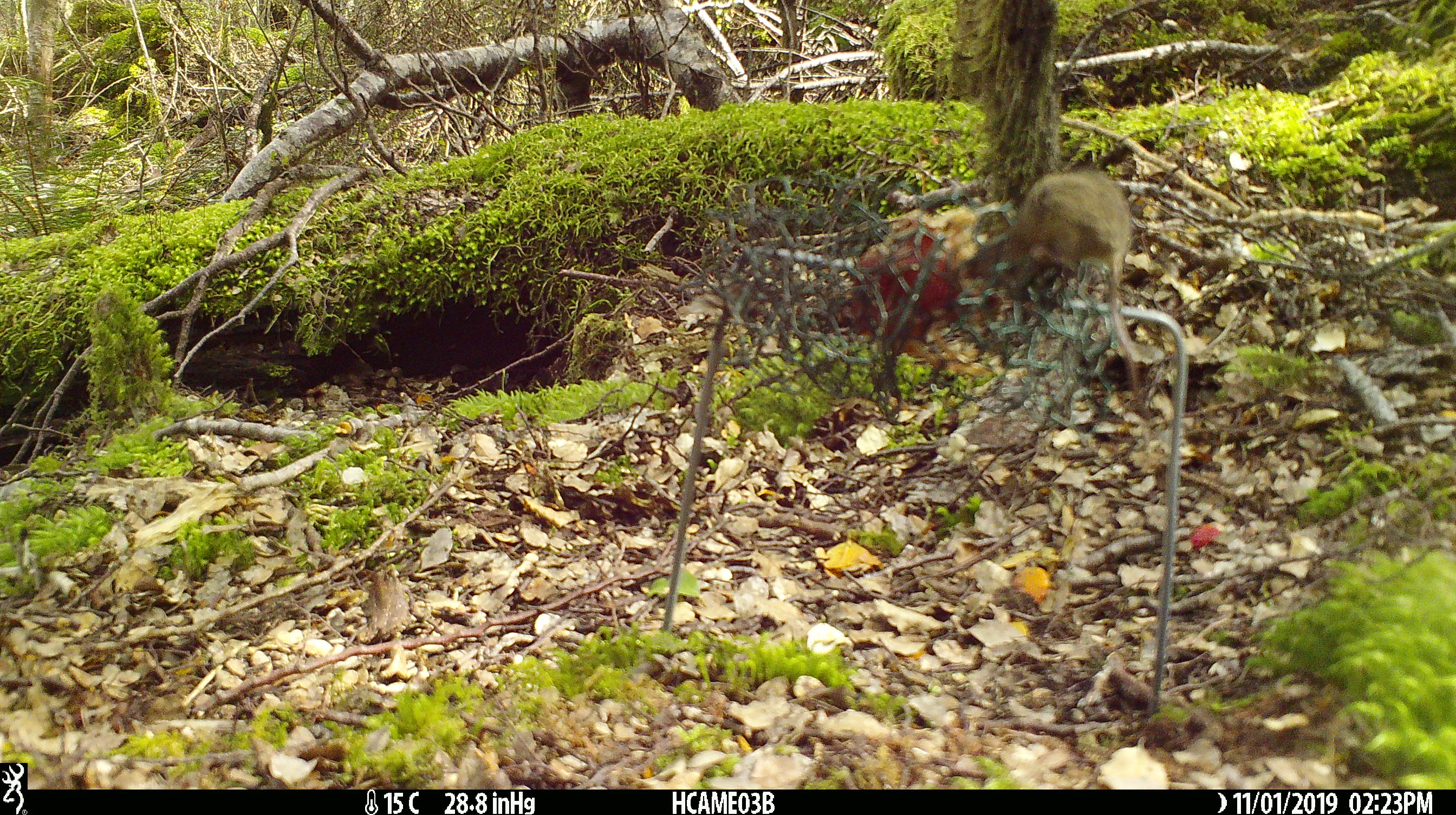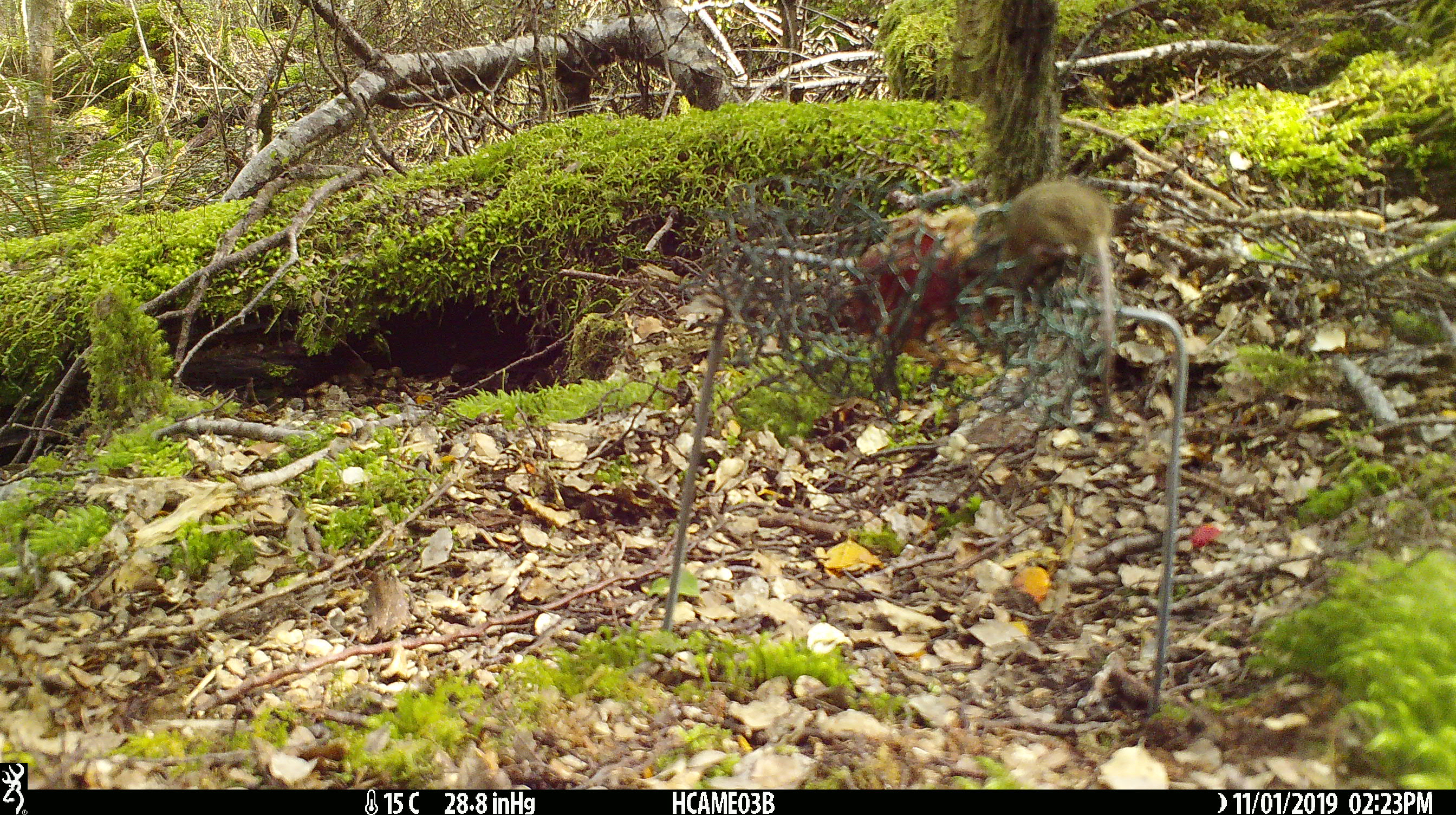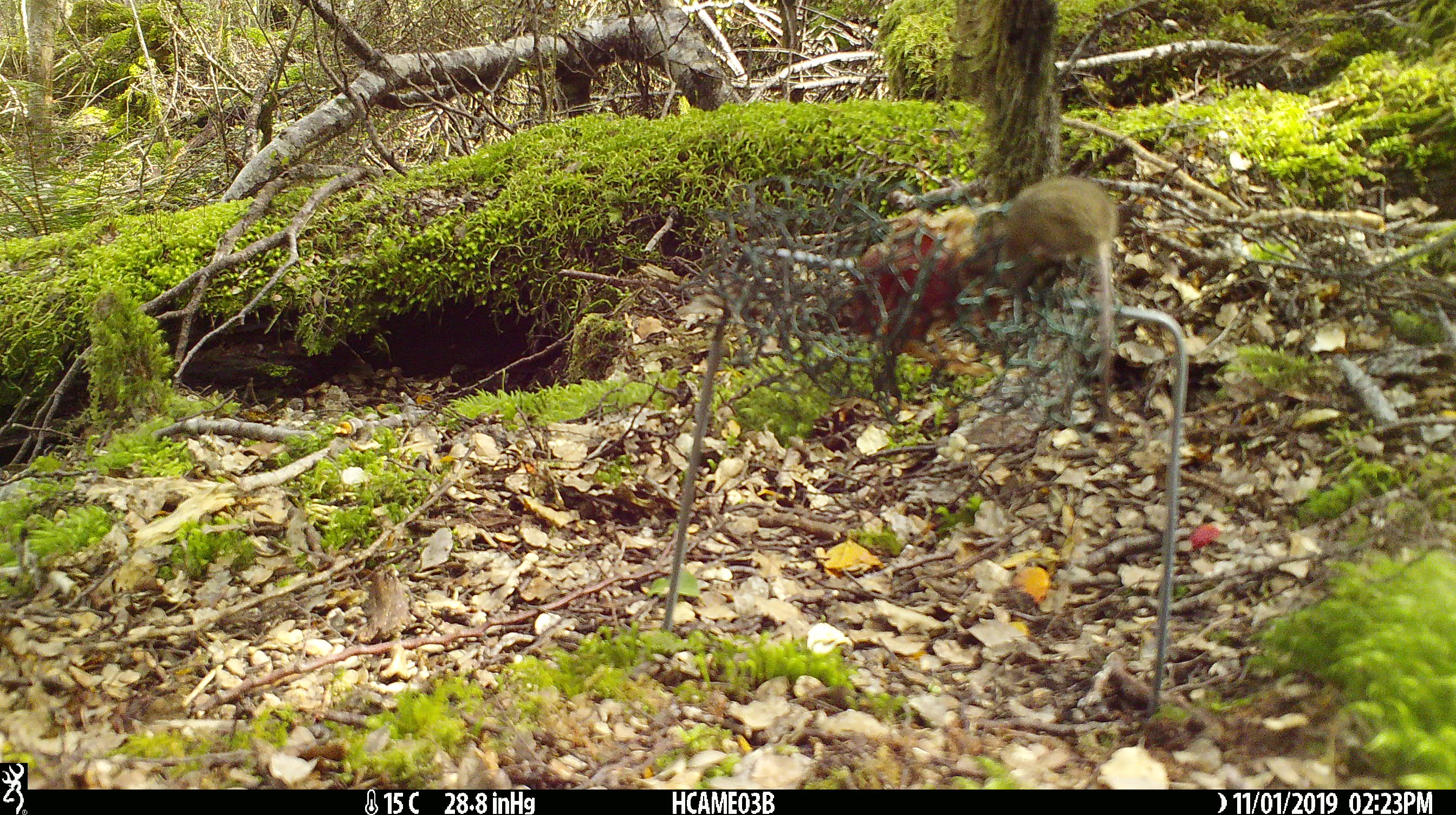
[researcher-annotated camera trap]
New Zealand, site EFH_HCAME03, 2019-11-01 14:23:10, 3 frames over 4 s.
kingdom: Animalia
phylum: Chordata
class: Mammalia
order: Rodentia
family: Muridae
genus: Mus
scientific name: Mus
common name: mouse